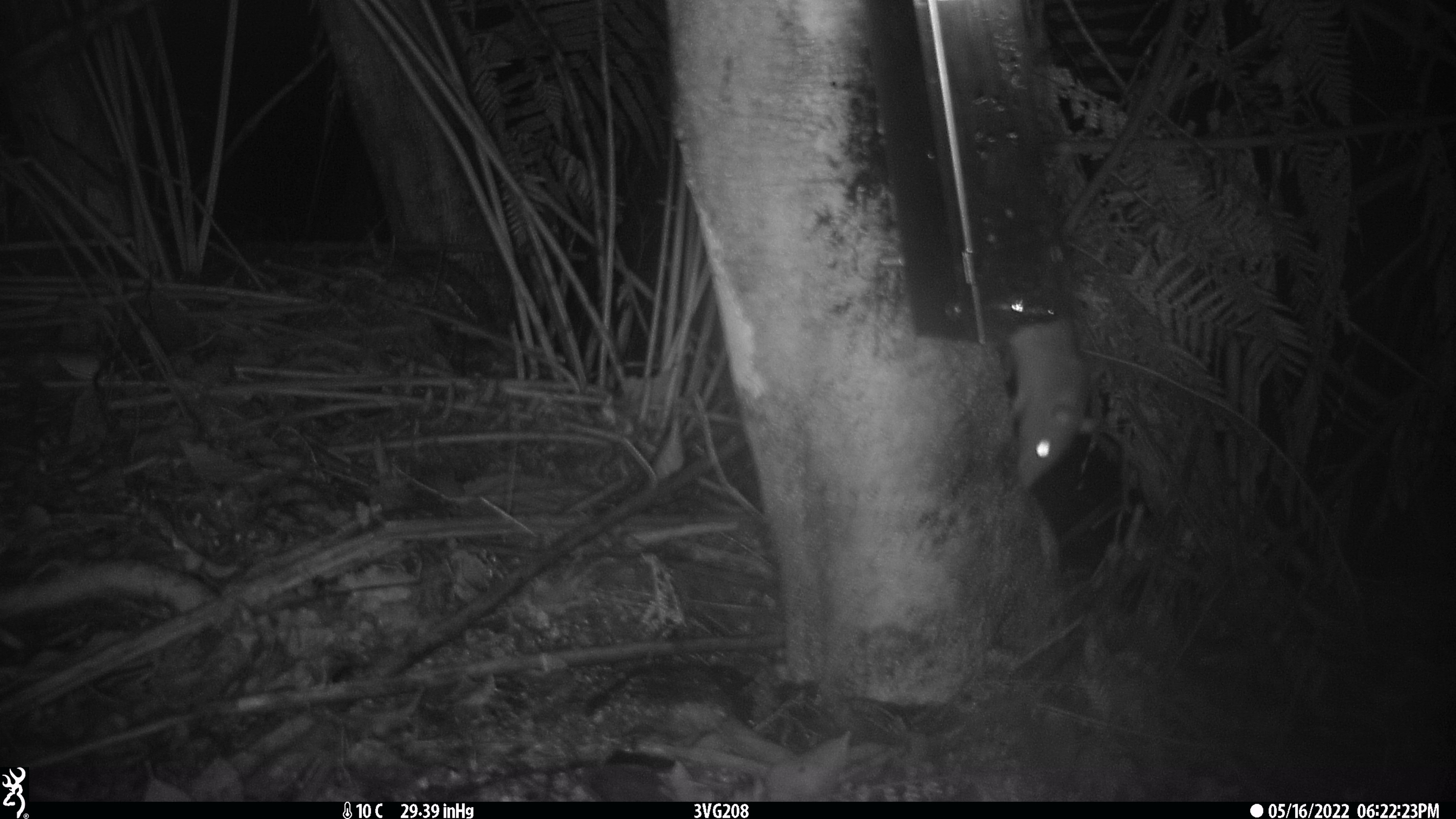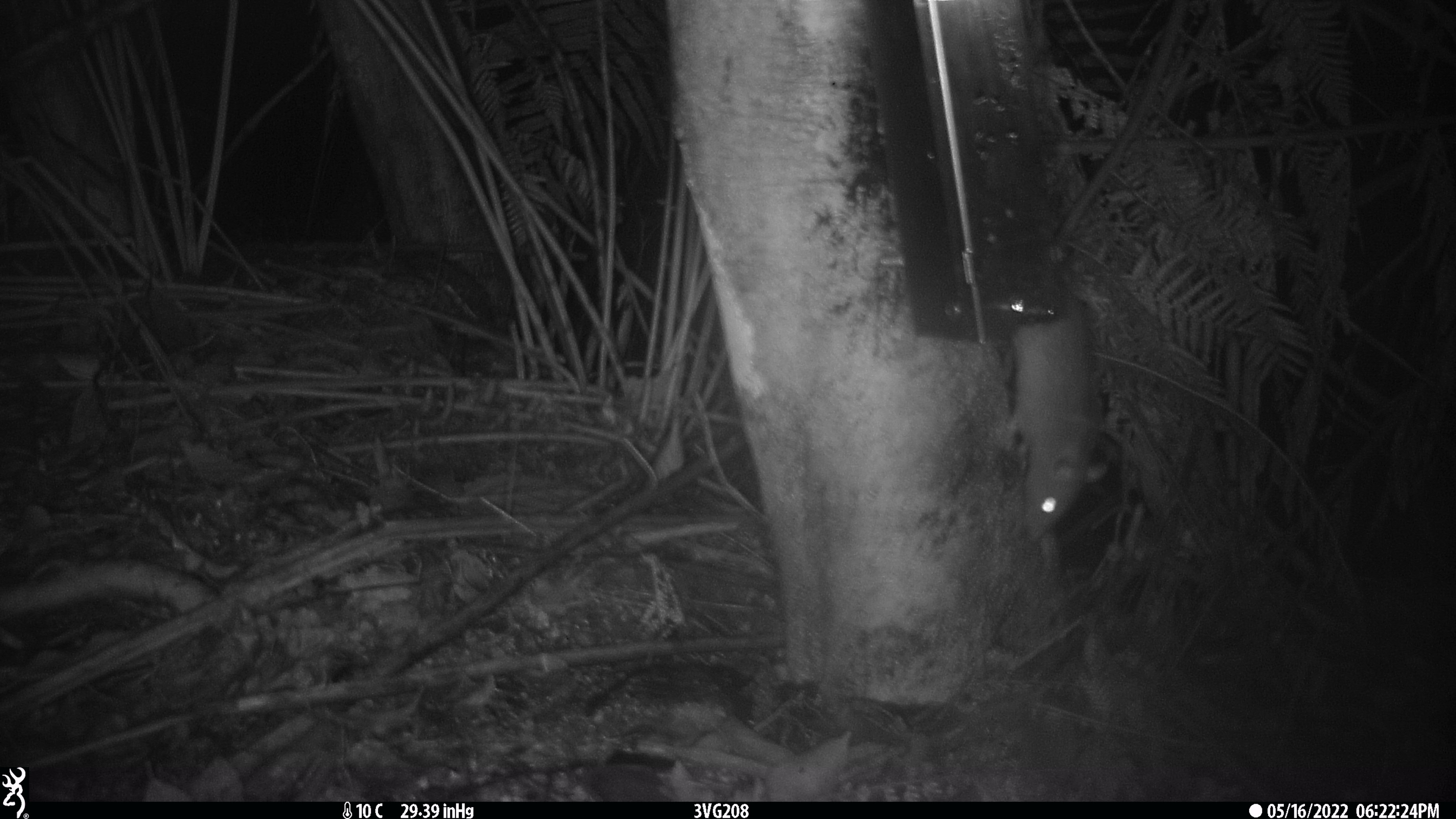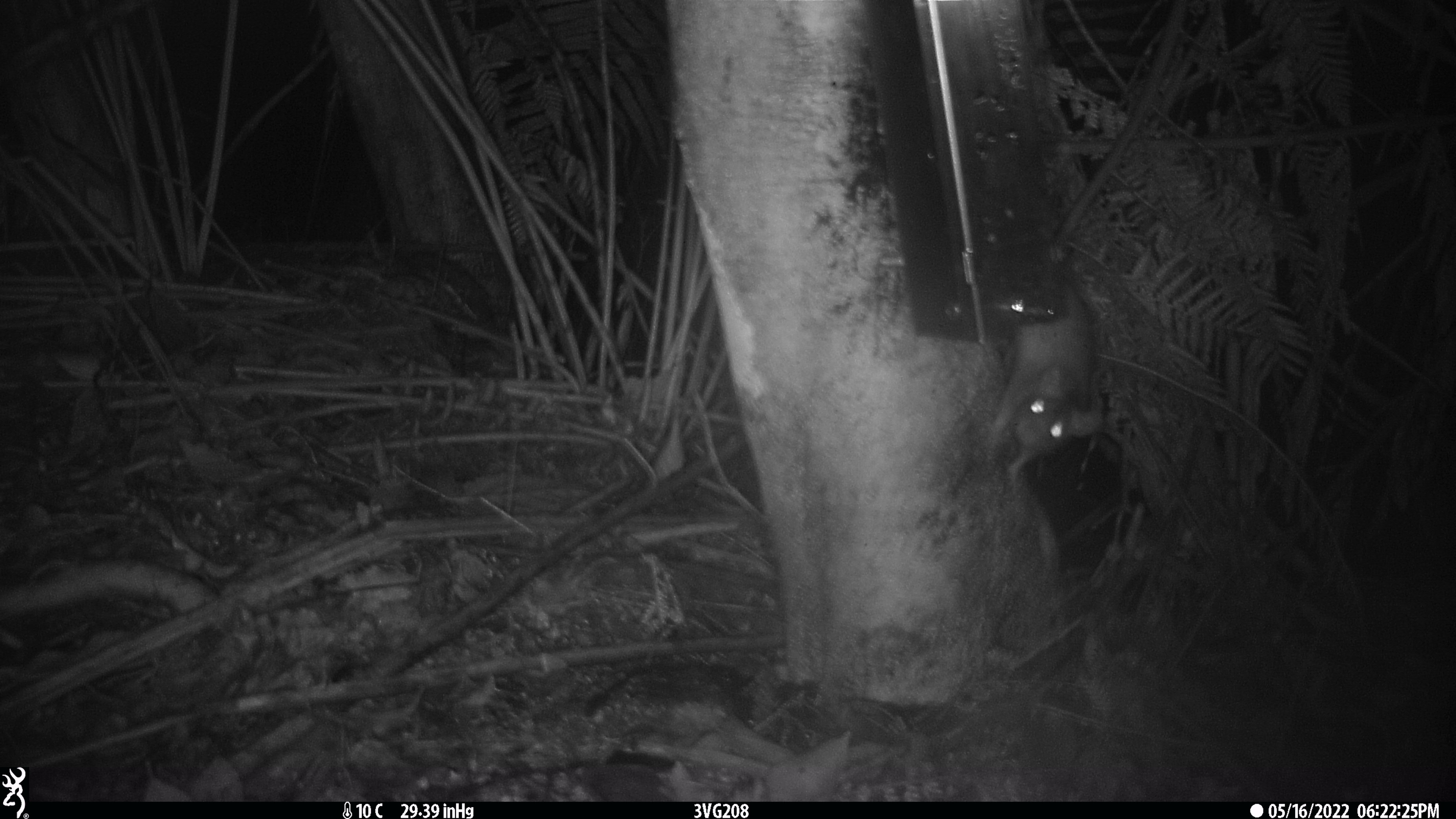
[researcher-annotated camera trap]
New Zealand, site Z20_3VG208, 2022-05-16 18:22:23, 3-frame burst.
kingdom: Animalia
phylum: Chordata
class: Mammalia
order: Rodentia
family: Muridae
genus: Rattus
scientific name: Rattus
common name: rat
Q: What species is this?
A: Rat (Rattus).